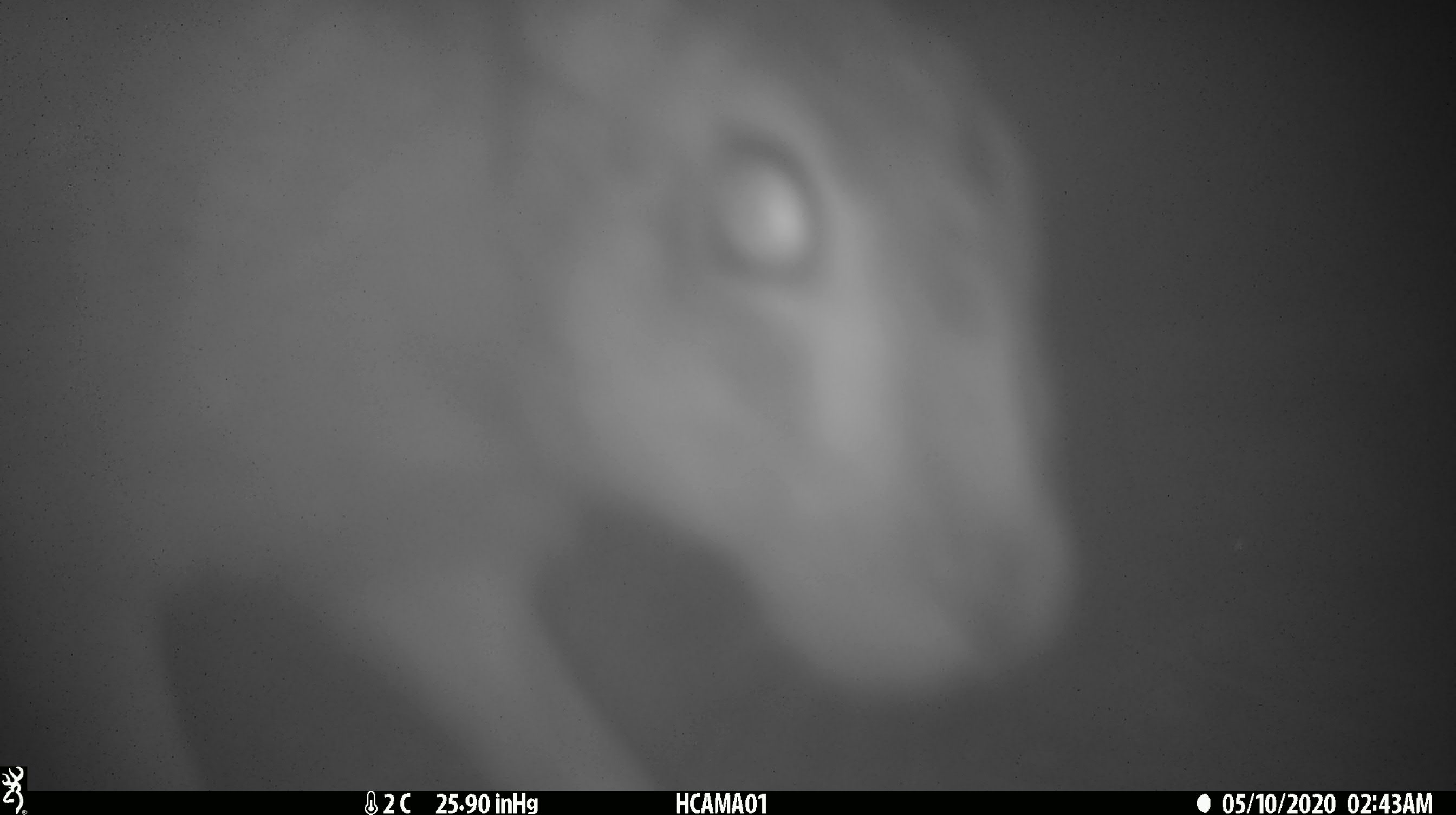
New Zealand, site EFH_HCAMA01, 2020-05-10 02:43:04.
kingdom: Animalia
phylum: Chordata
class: Mammalia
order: Lagomorpha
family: Leporidae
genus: Lepus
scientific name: Lepus europaeus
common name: brown hare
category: hare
Hare (brown hare) (Lepus europaeus).